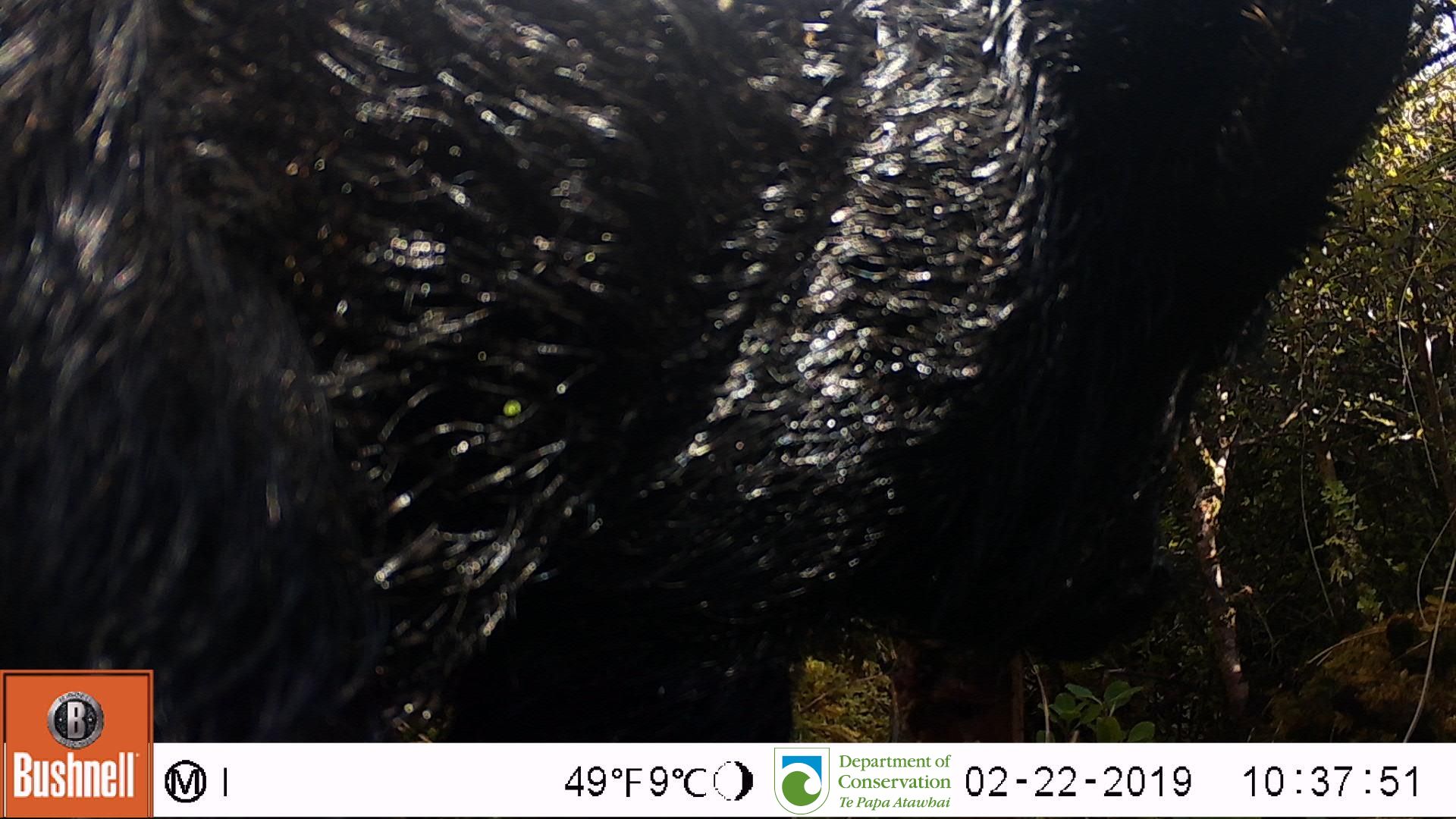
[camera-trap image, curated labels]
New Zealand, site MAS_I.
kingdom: Animalia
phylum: Chordata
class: Mammalia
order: Artiodactyla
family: Suidae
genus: Sus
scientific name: Sus scrofa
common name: pig